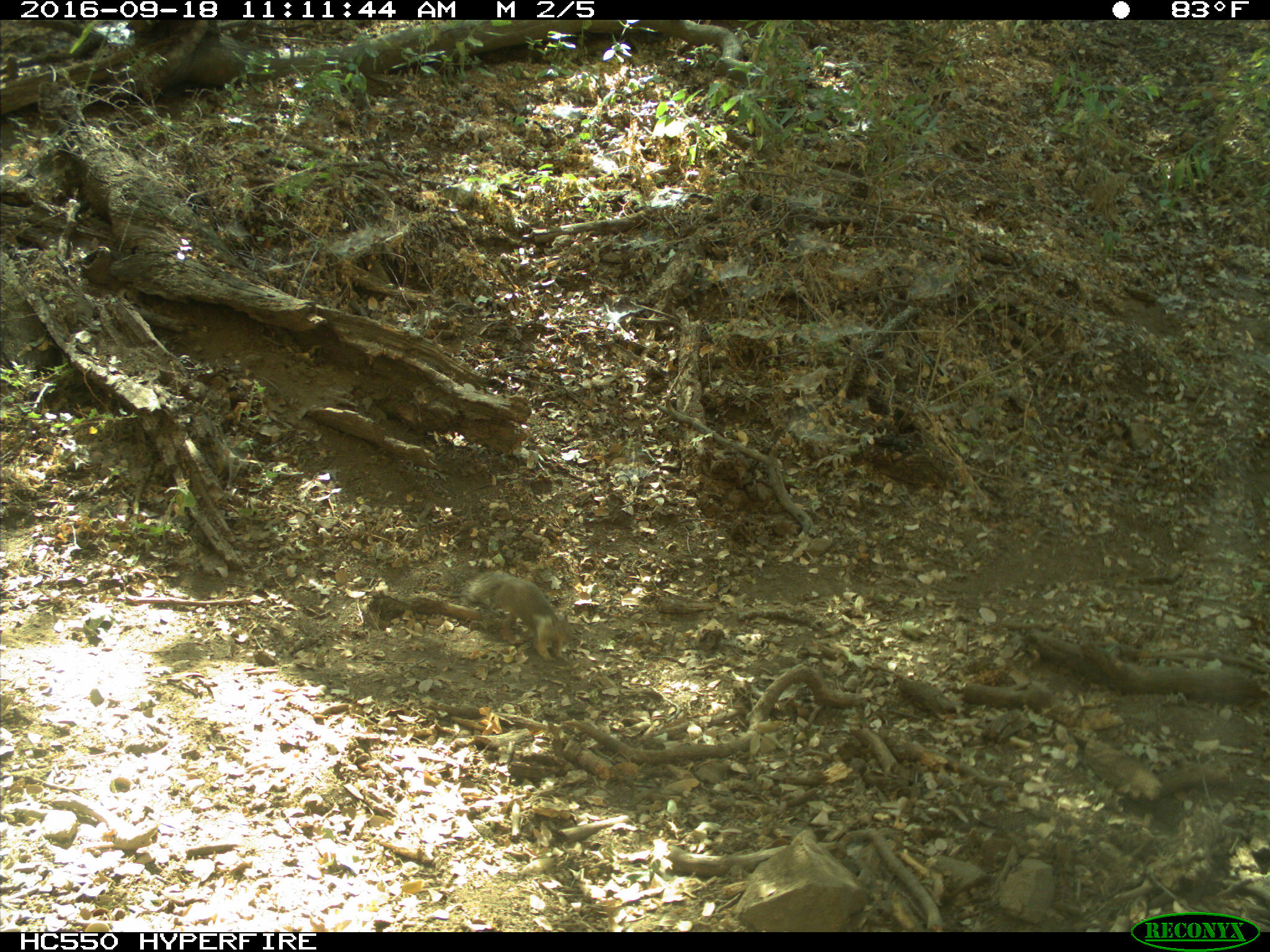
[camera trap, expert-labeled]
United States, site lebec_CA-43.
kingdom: Animalia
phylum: Chordata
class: Mammalia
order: Rodentia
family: Sciuridae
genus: Otospermophilus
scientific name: Otospermophilus beecheyi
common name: california ground squirrel